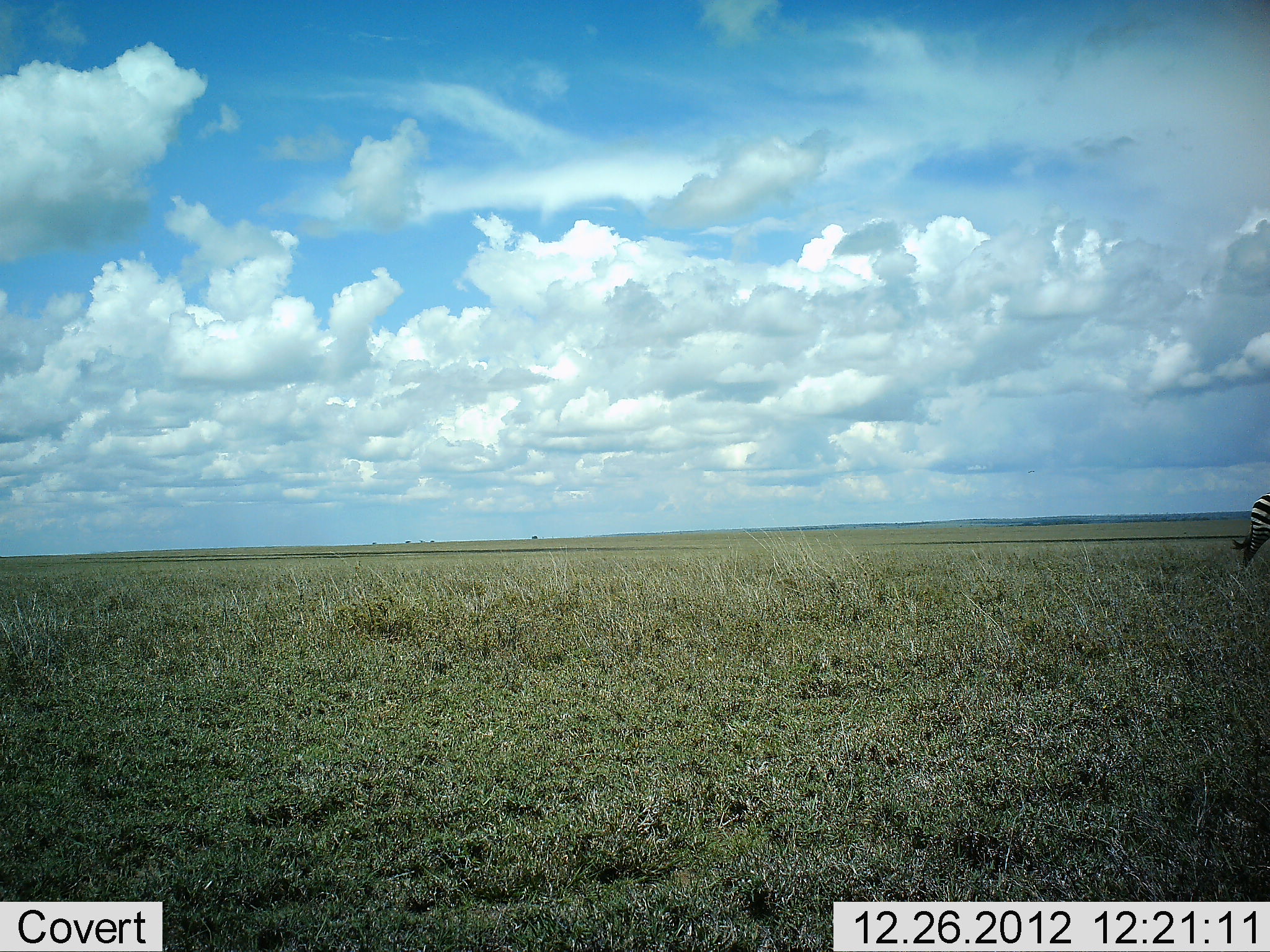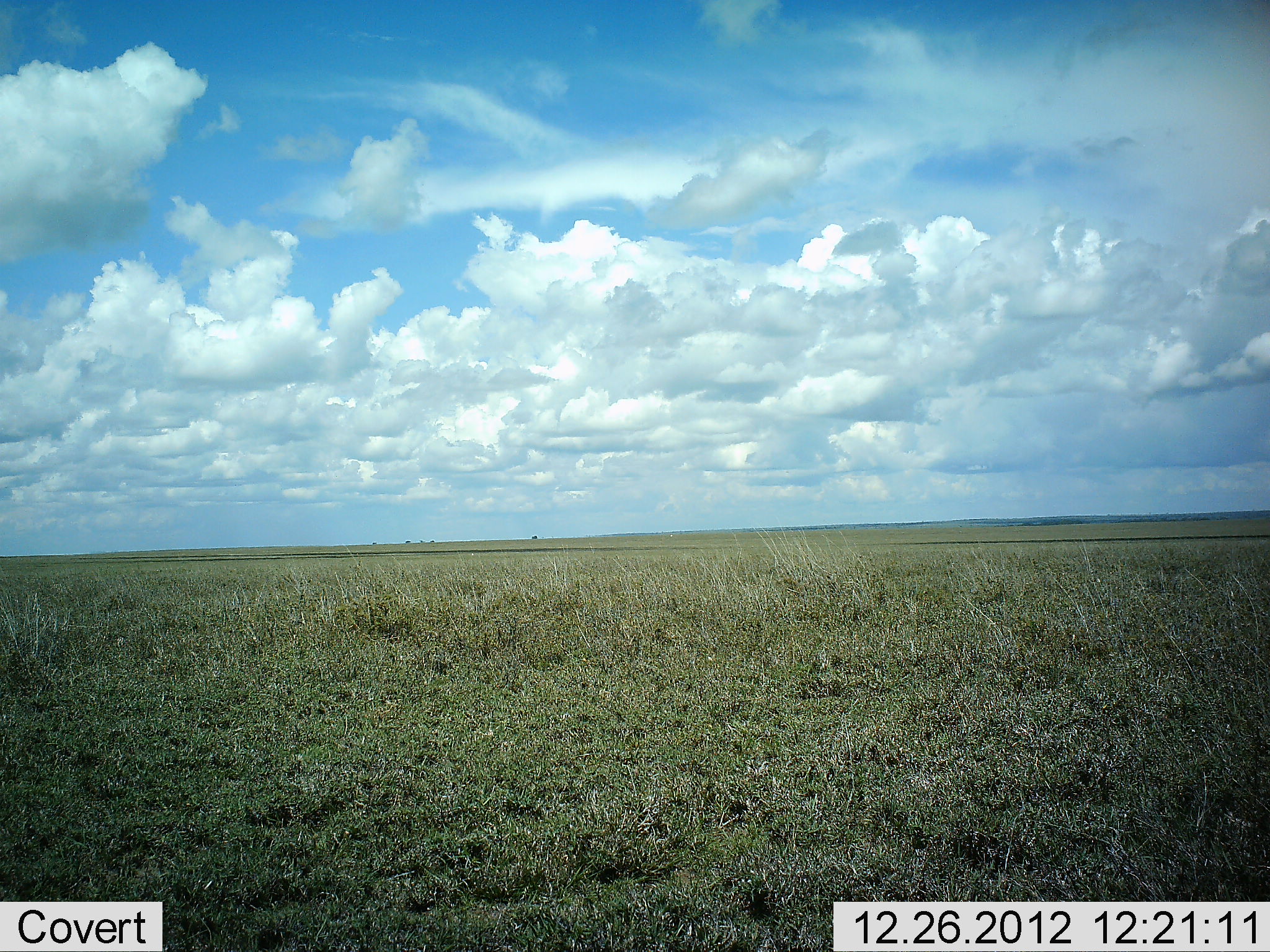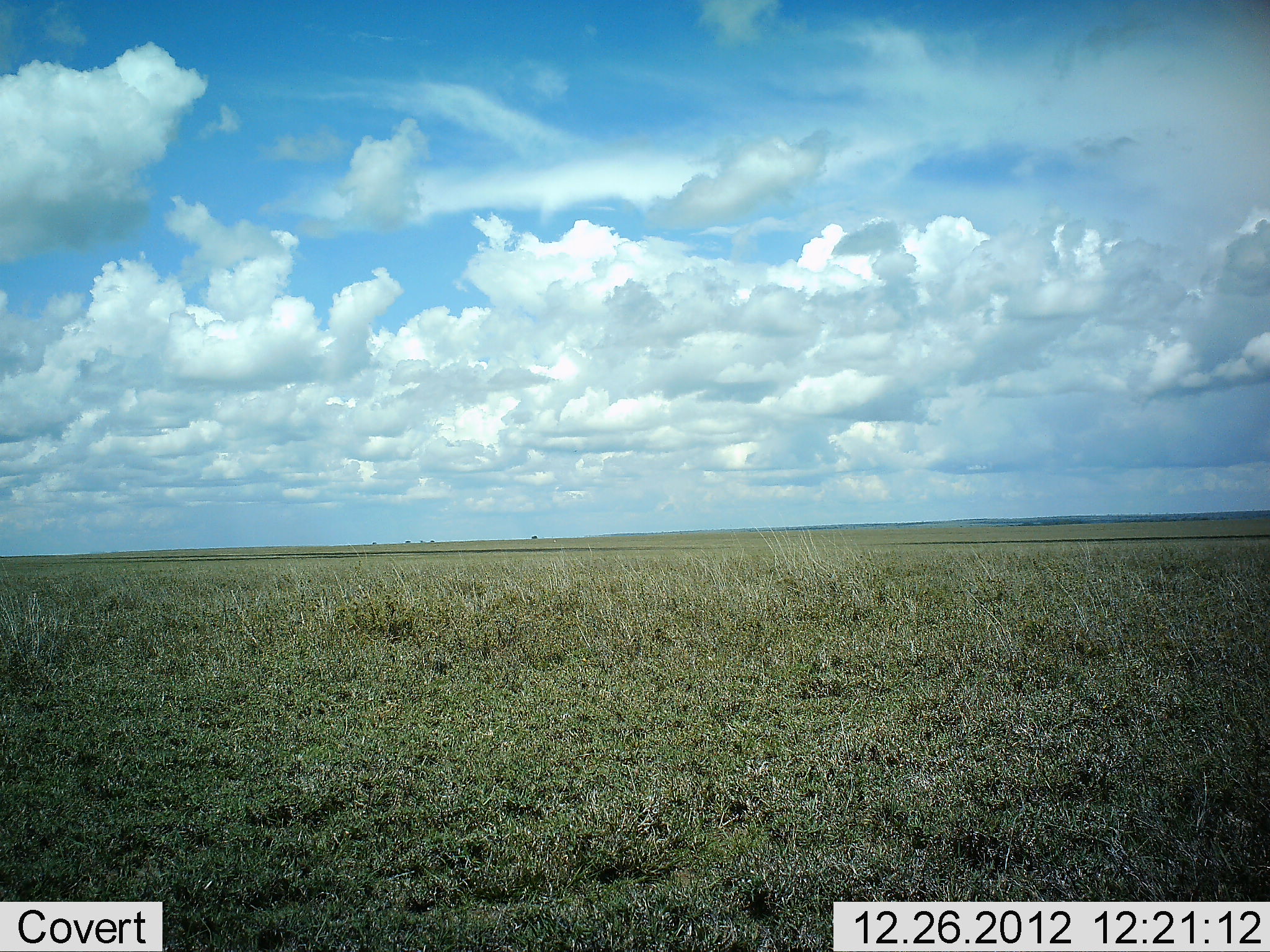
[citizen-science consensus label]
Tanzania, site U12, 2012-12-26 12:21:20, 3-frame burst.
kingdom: Animalia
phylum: Chordata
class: Mammalia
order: Perissodactyla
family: Equidae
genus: Equus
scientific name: Equus quagga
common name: plains zebra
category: zebra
Zebra (plains zebra) (Equus quagga), count 1. Behavior (volunteer vote fractions): standing 10%, resting 0%, moving 90%, interacting 0%. Young present (vote fraction): 0%. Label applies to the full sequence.